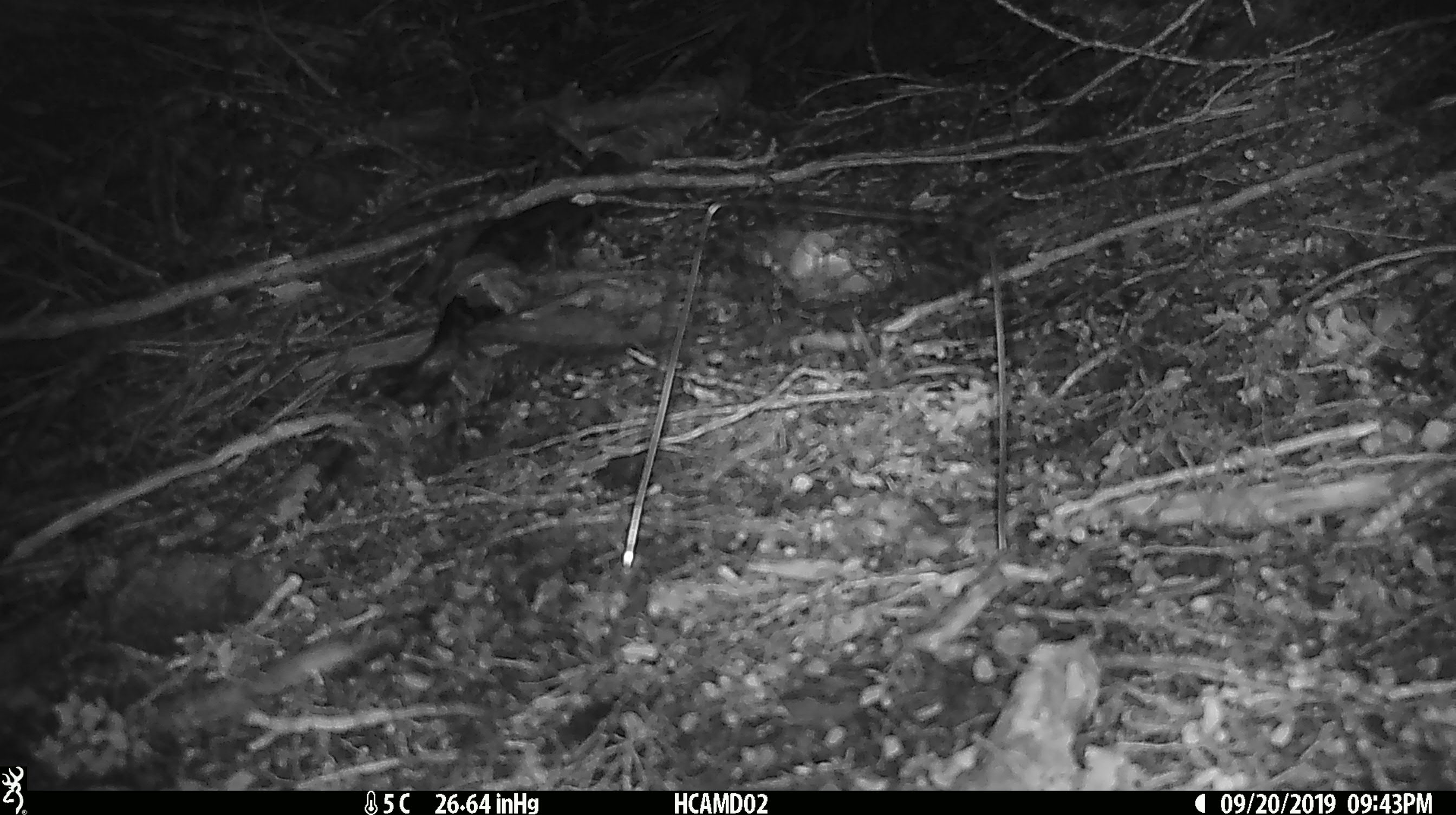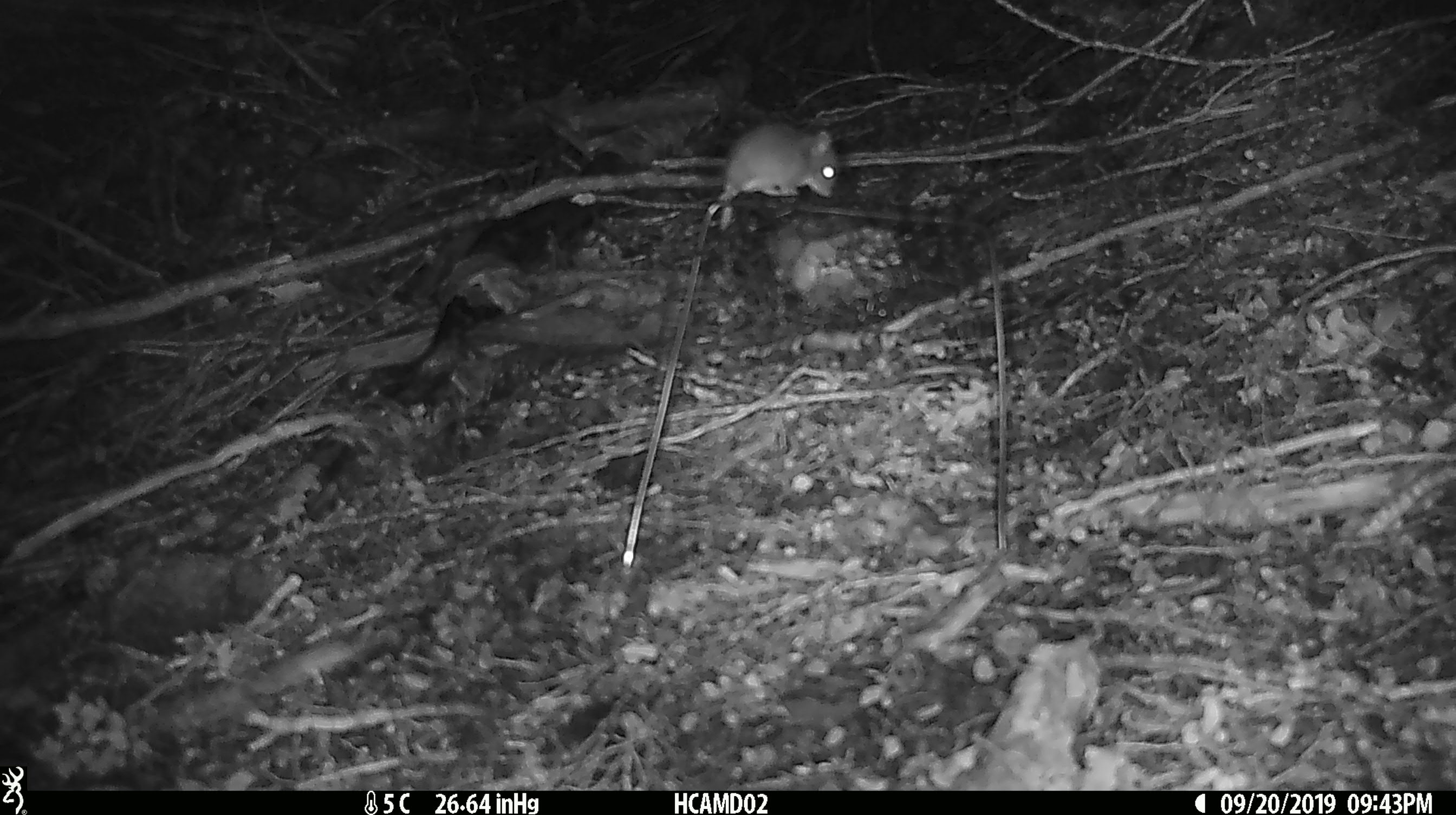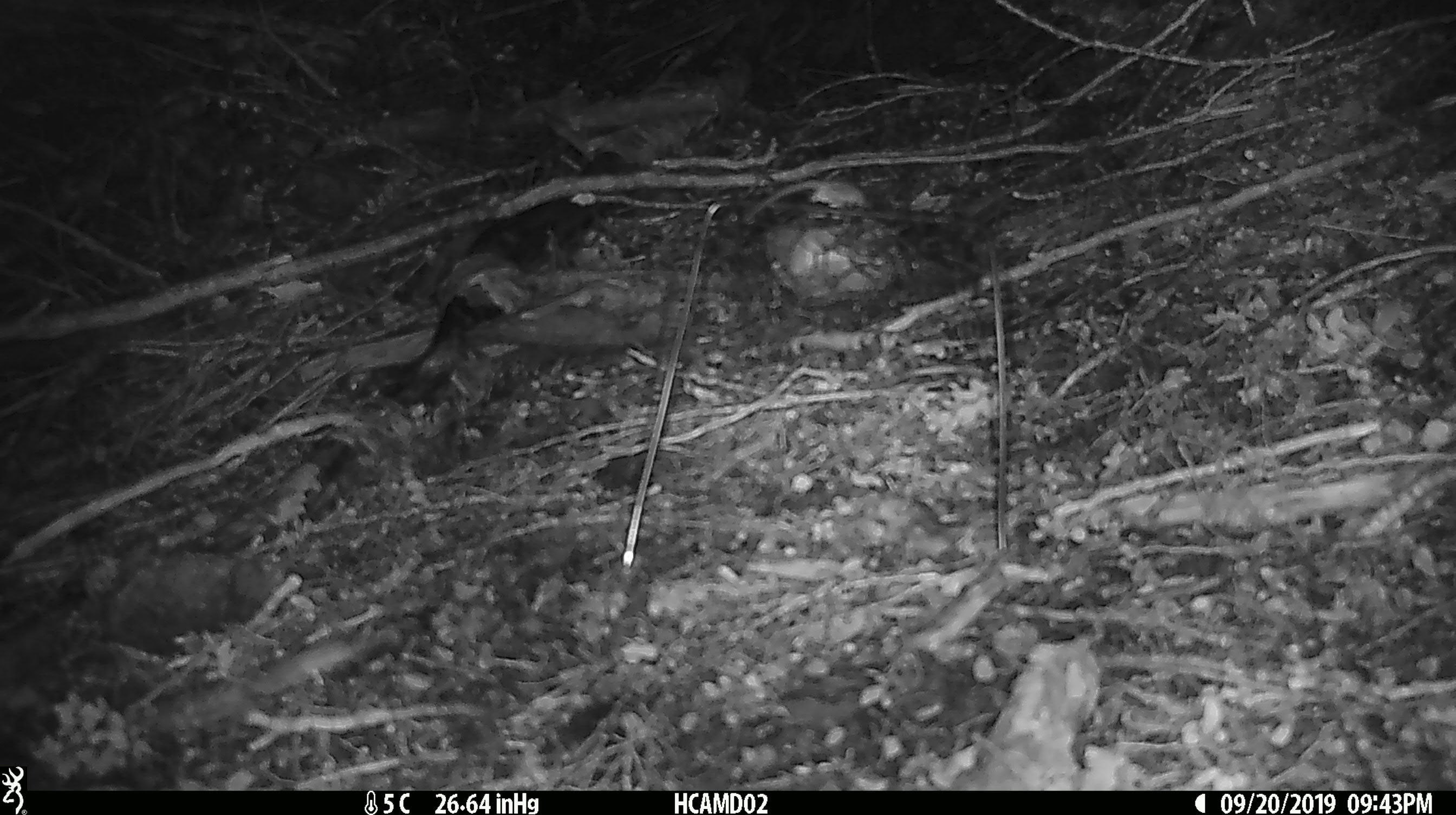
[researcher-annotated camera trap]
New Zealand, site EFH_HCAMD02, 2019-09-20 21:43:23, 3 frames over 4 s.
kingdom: Animalia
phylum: Chordata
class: Mammalia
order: Rodentia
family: Muridae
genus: Mus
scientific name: Mus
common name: mouse